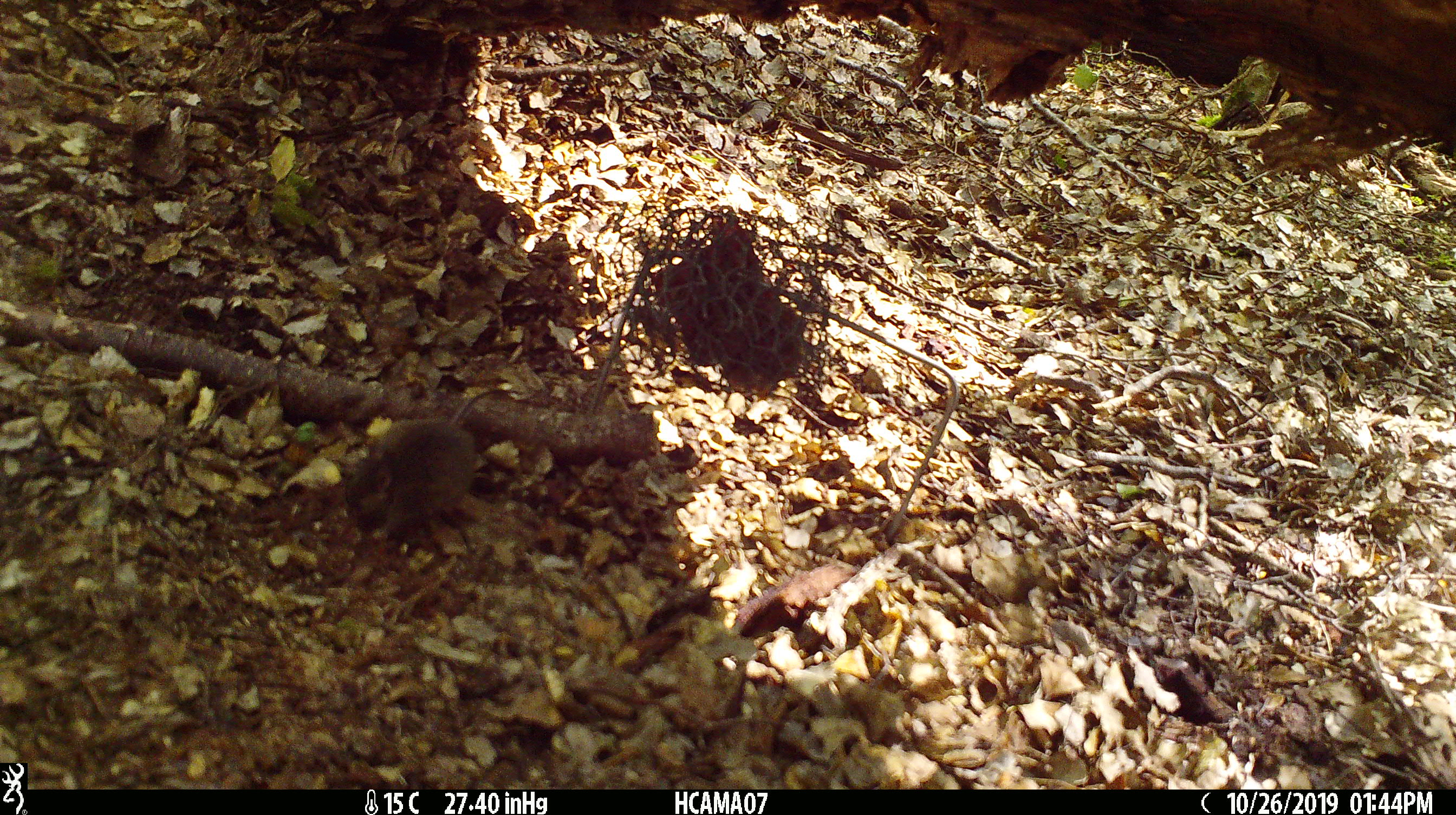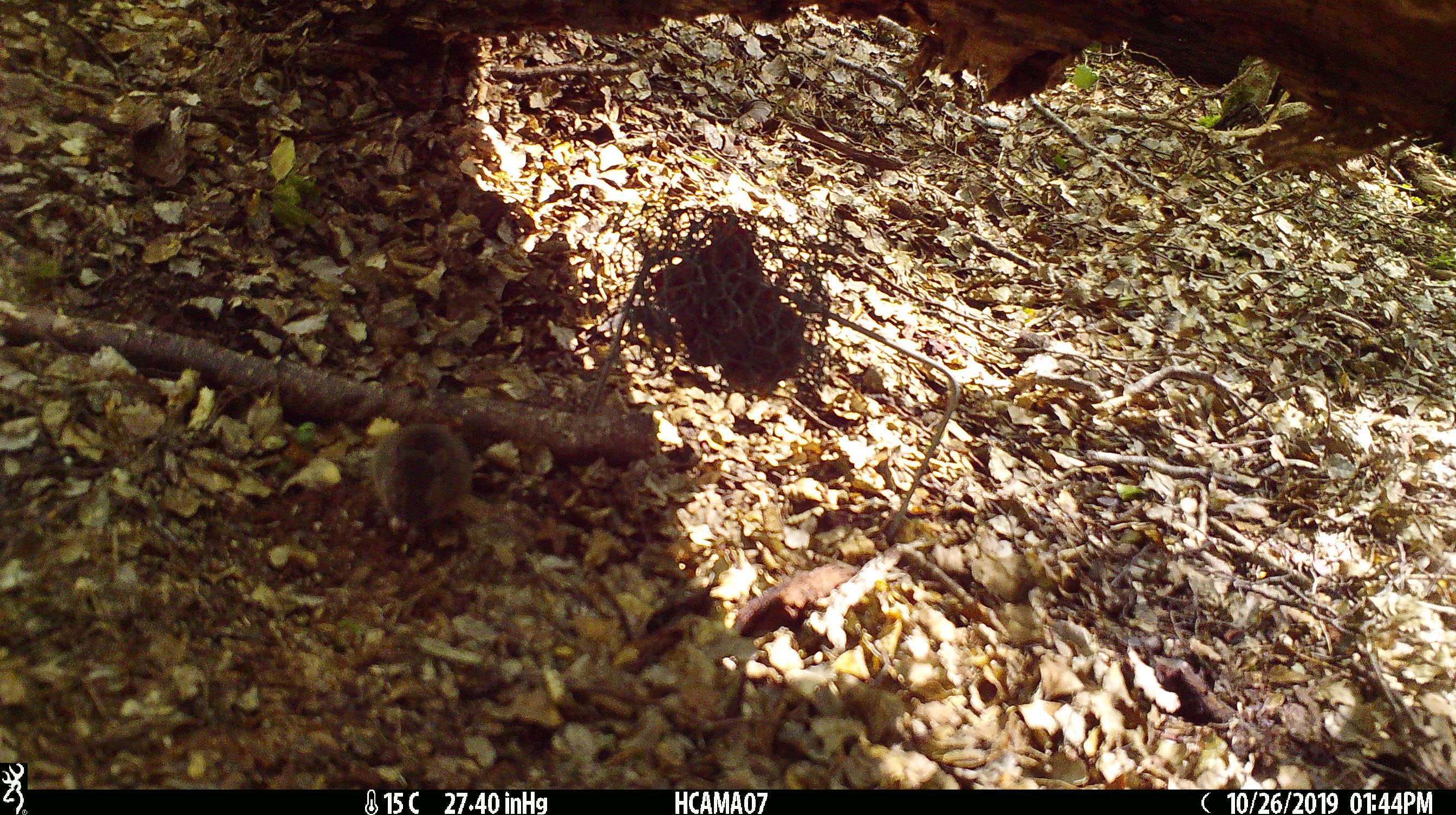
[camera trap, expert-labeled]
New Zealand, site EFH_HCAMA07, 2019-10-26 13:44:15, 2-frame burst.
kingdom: Animalia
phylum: Chordata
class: Mammalia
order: Rodentia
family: Muridae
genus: Mus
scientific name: Mus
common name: mouse